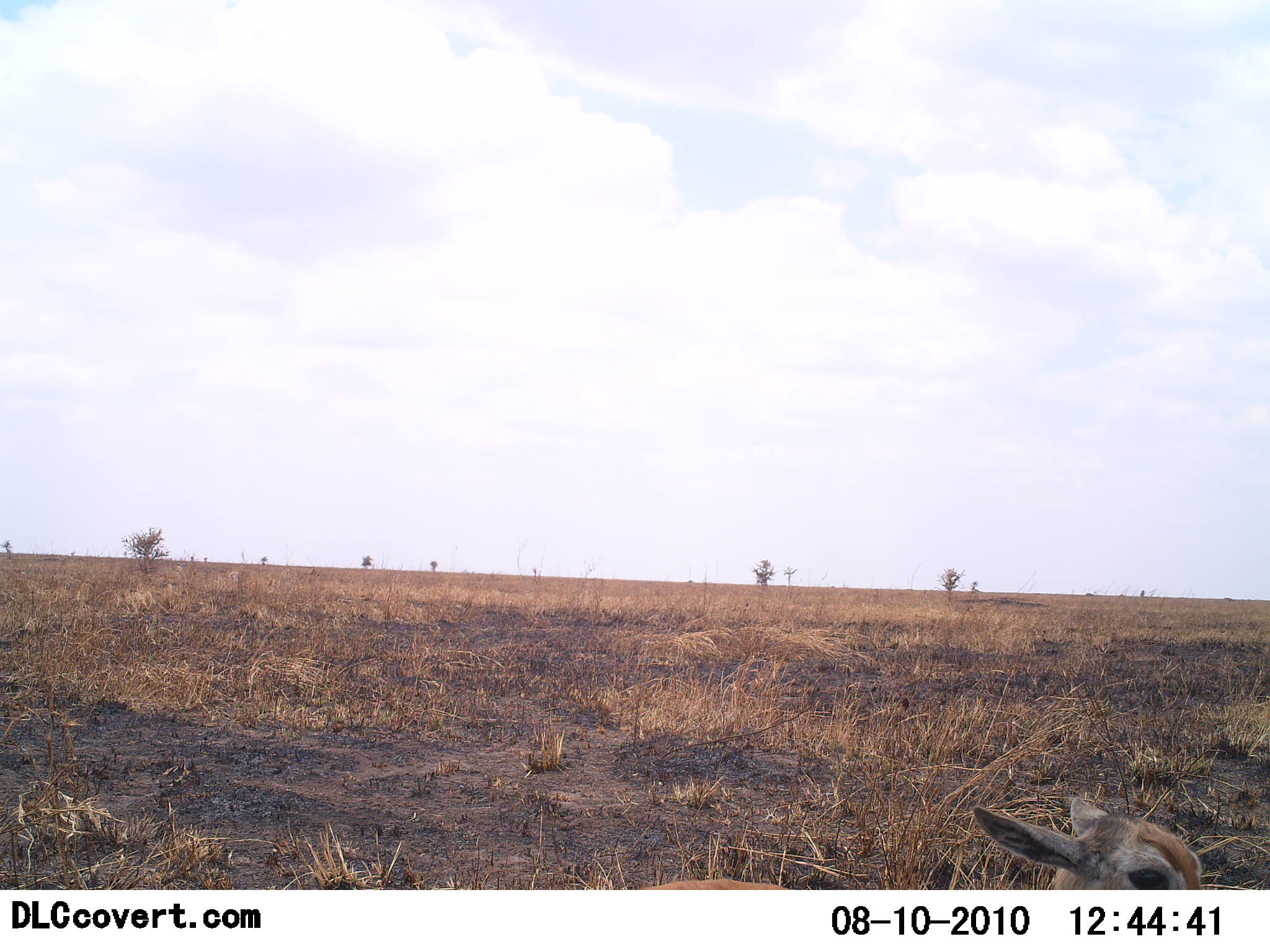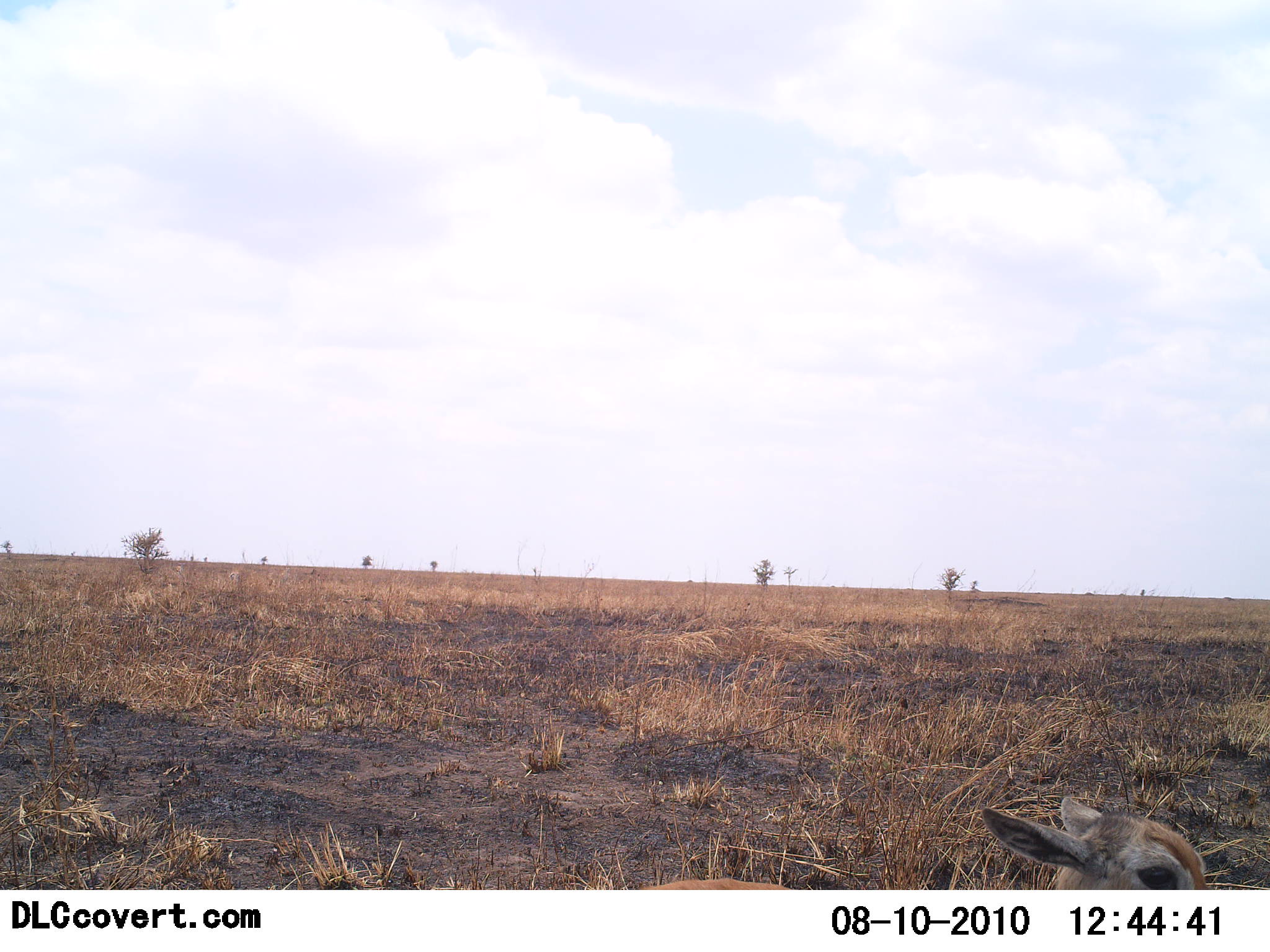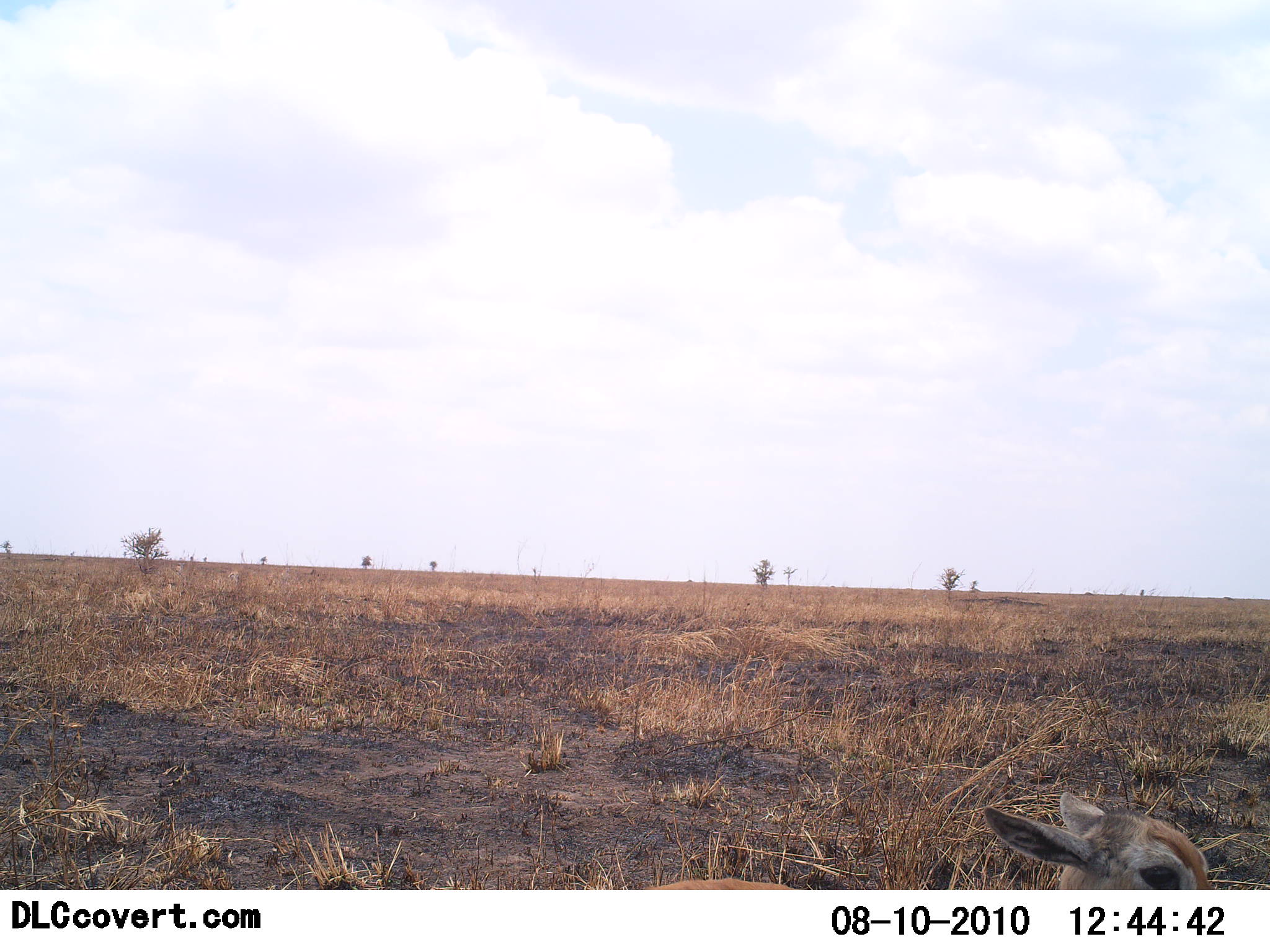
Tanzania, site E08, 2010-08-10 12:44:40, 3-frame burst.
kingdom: Animalia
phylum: Chordata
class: Mammalia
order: Artiodactyla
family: Bovidae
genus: Eudorcas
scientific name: Eudorcas thomsonii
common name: thomson's gazelle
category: gazellethomsons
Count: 1.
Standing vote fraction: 55%.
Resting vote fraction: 45%.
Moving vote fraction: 0%.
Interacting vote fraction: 0%.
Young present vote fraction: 27%.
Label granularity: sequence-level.